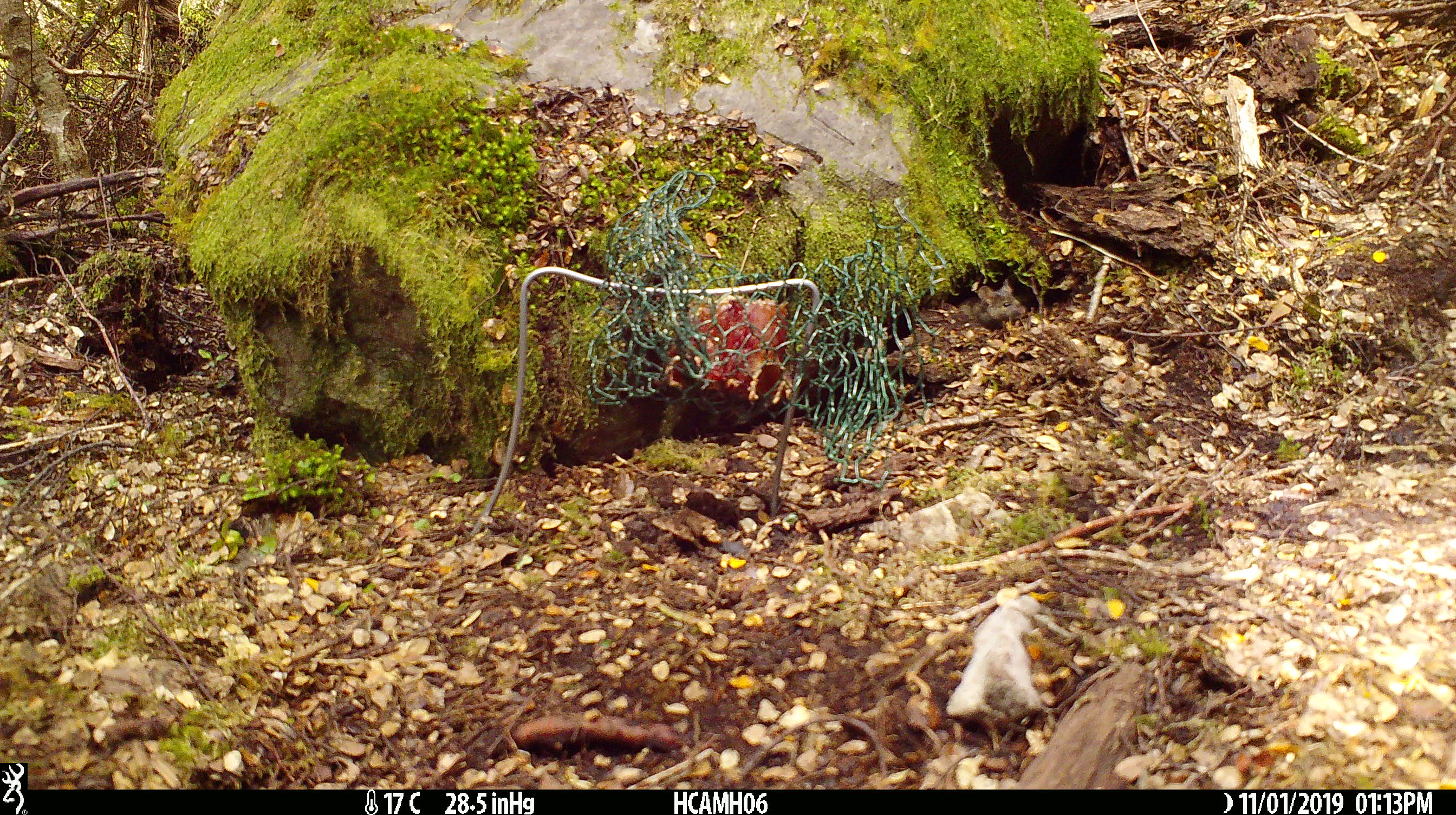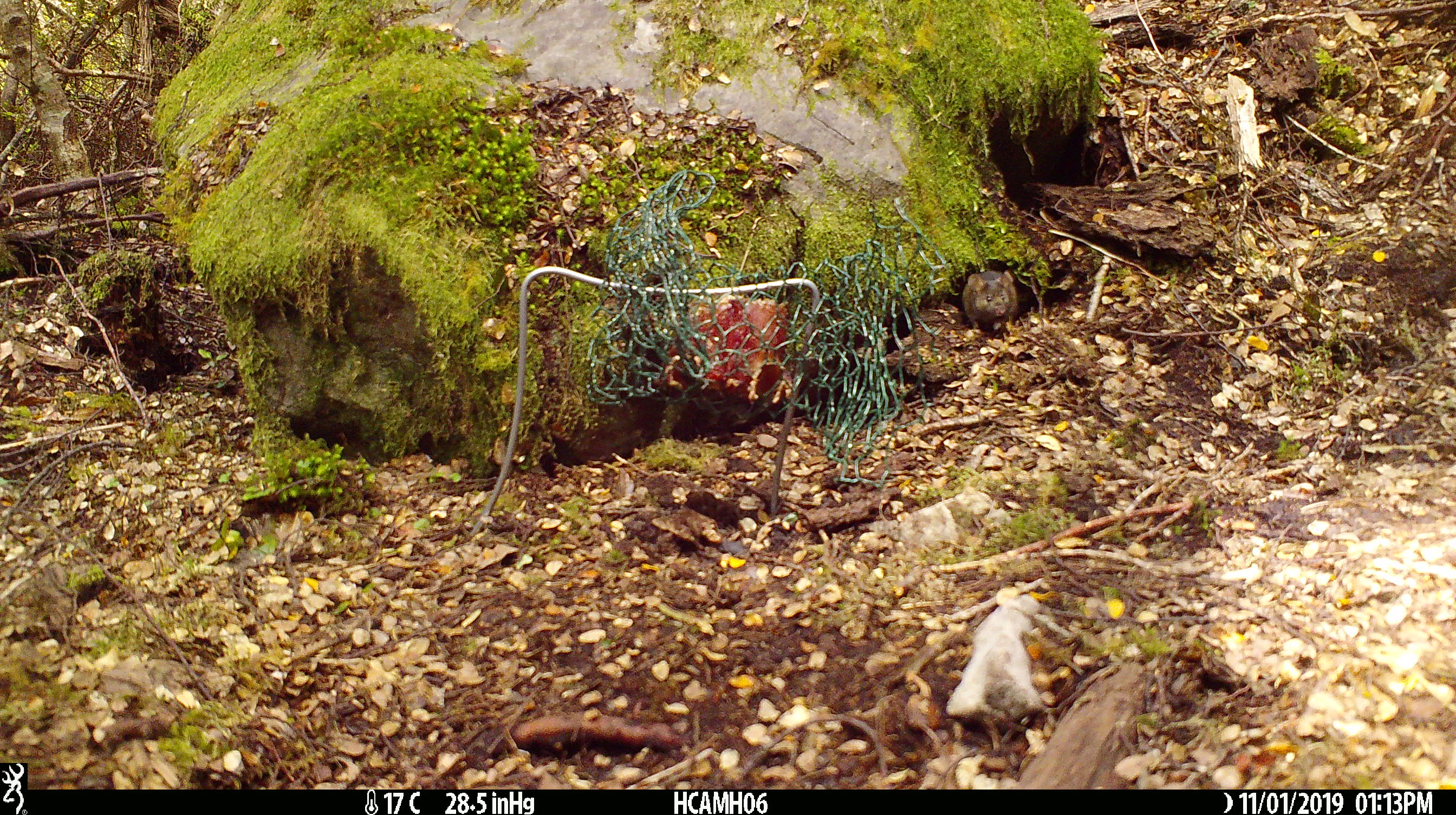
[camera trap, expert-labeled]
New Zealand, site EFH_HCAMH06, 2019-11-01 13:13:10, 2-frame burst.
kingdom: Animalia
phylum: Chordata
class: Mammalia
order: Rodentia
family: Muridae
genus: Mus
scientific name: Mus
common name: mouse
Mouse (Mus).